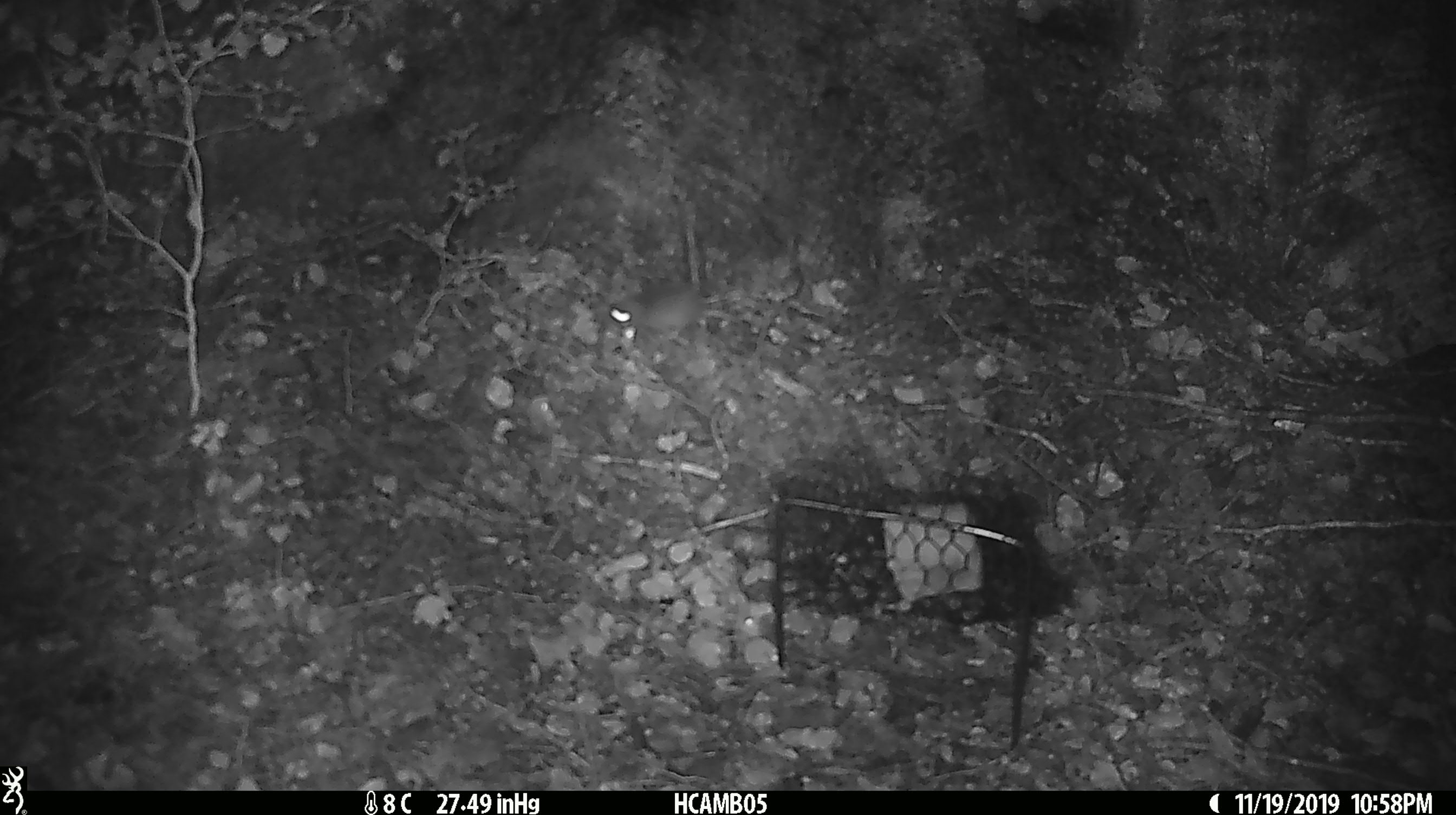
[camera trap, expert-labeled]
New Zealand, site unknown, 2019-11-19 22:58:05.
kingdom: Animalia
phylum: Chordata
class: Mammalia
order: Rodentia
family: Muridae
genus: Mus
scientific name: Mus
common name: mouse